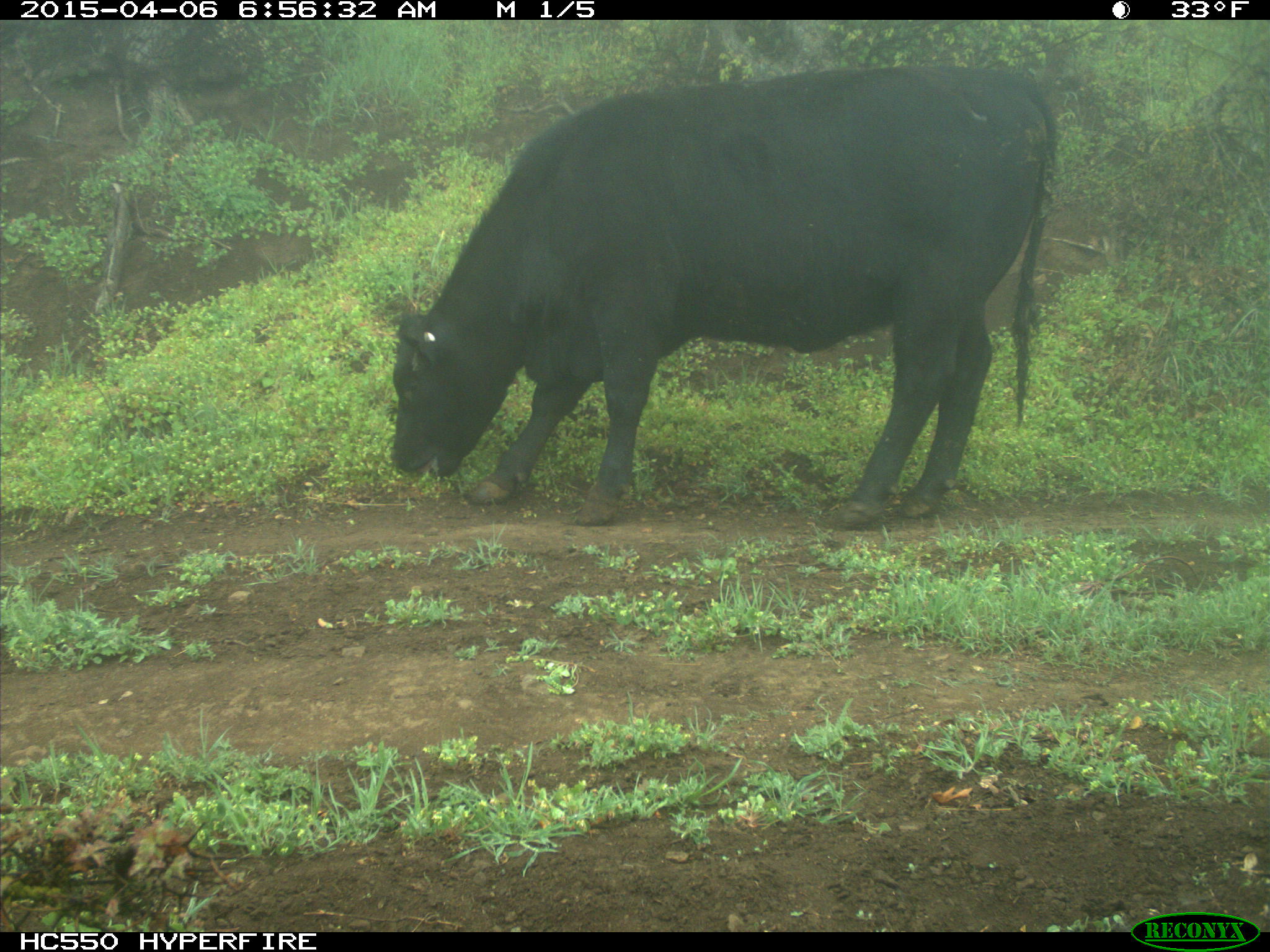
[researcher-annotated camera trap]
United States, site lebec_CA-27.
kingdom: Animalia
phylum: Chordata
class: Mammalia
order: Artiodactyla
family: Bovidae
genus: Bos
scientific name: Bos taurus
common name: domestic cow